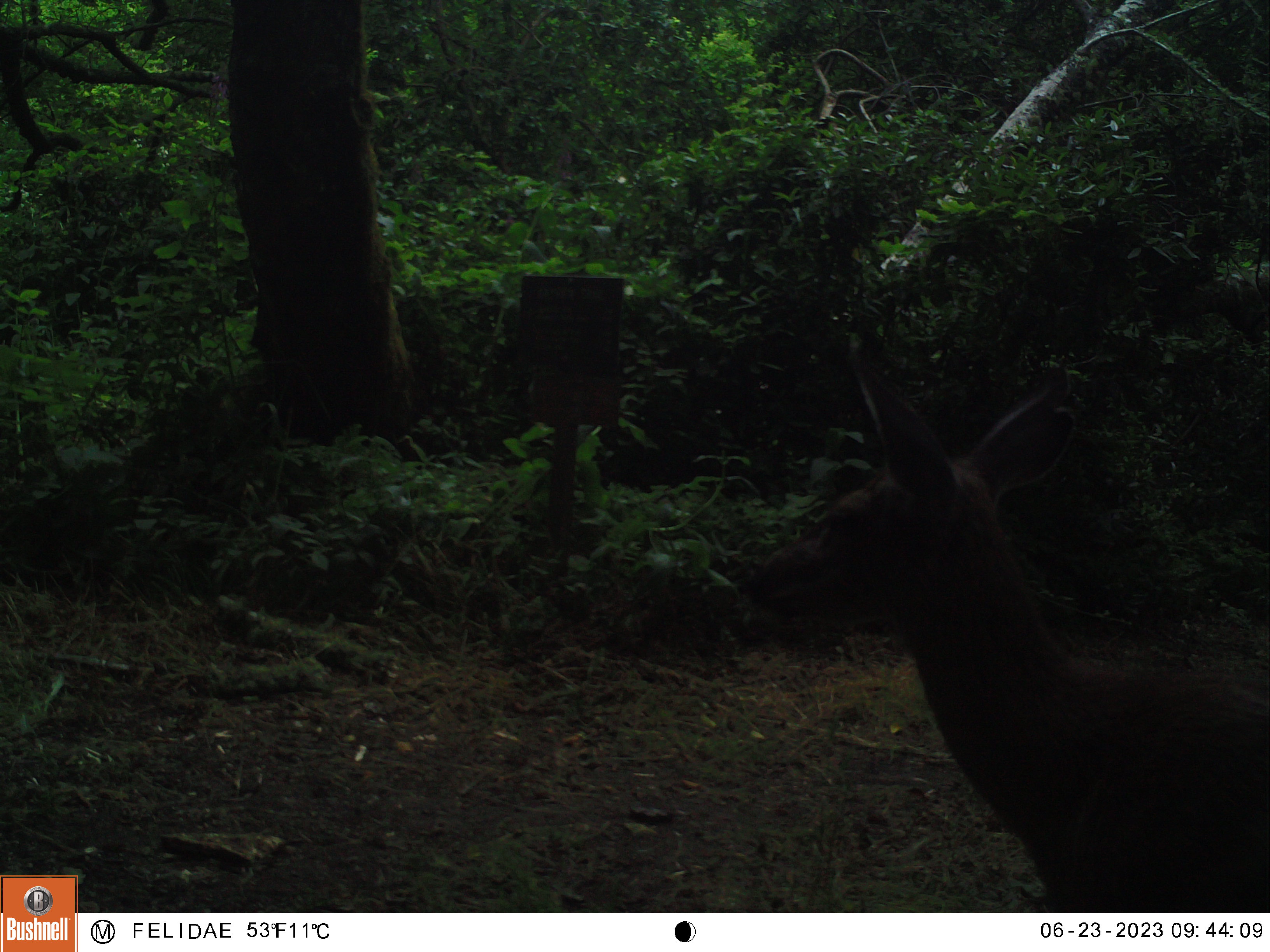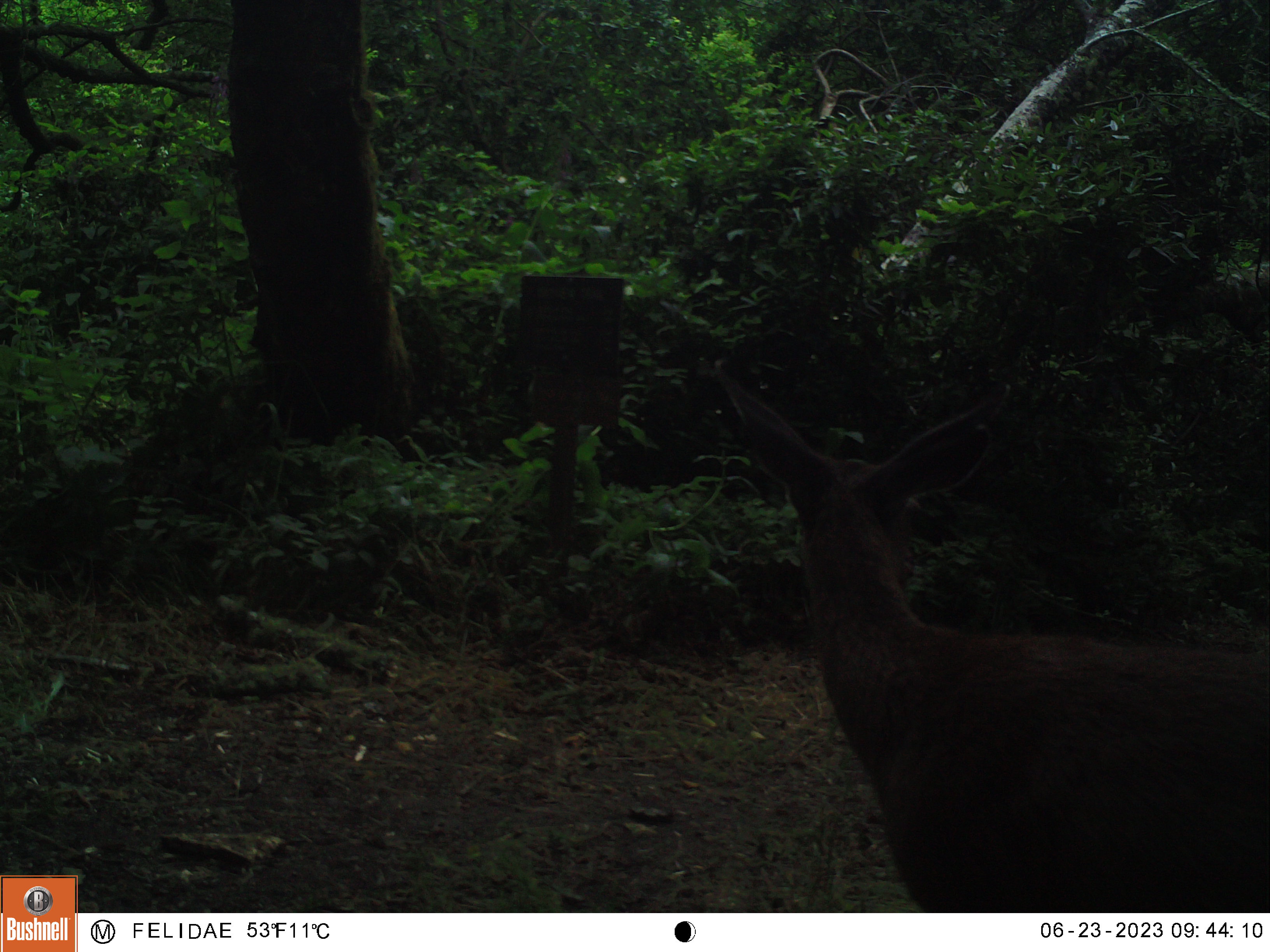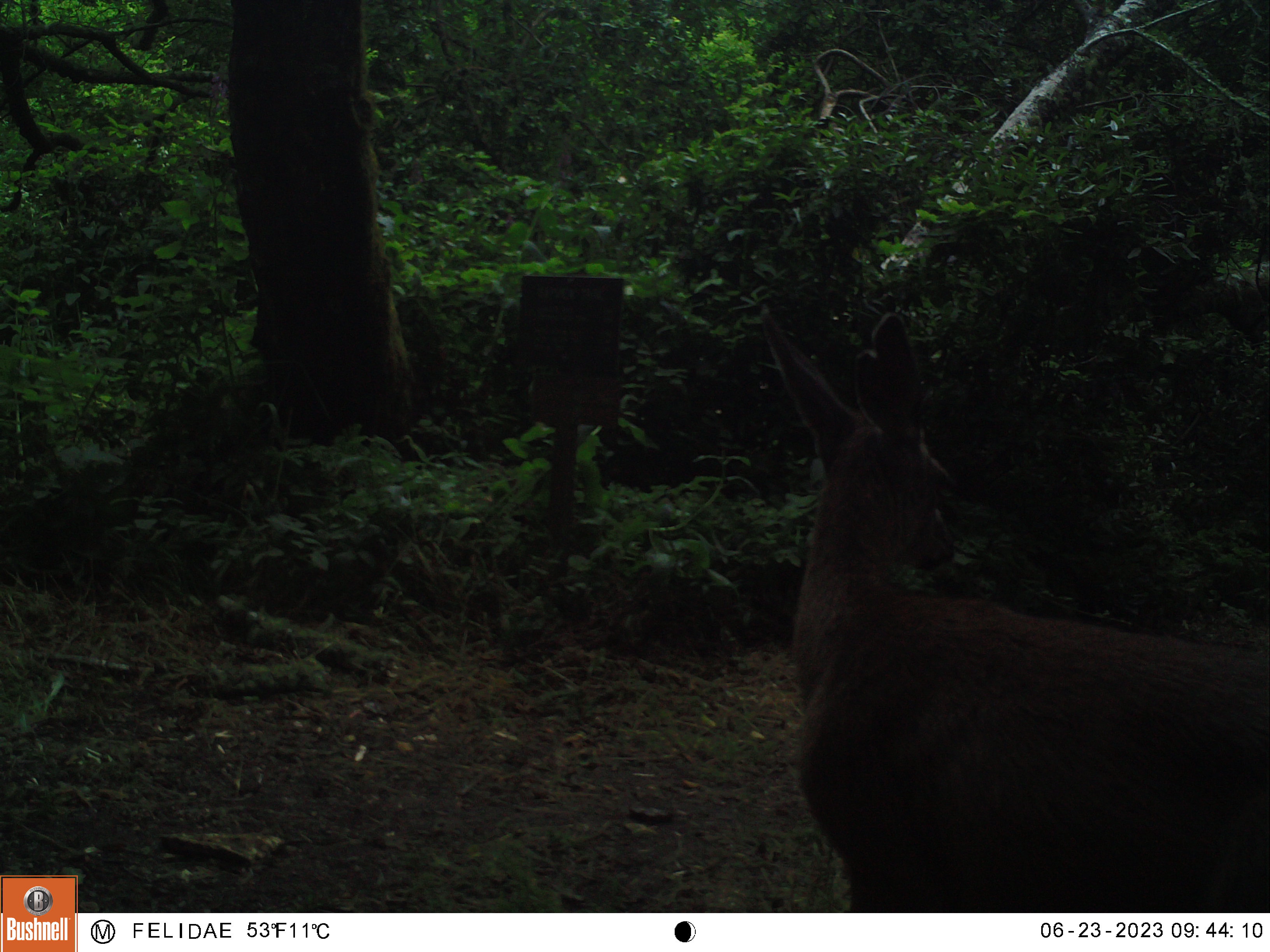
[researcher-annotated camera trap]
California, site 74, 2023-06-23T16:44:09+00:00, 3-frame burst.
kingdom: Animalia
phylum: Chordata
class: Mammalia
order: Artiodactyla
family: Cervidae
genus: Odocoileus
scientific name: Odocoileus hemionus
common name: mule deer